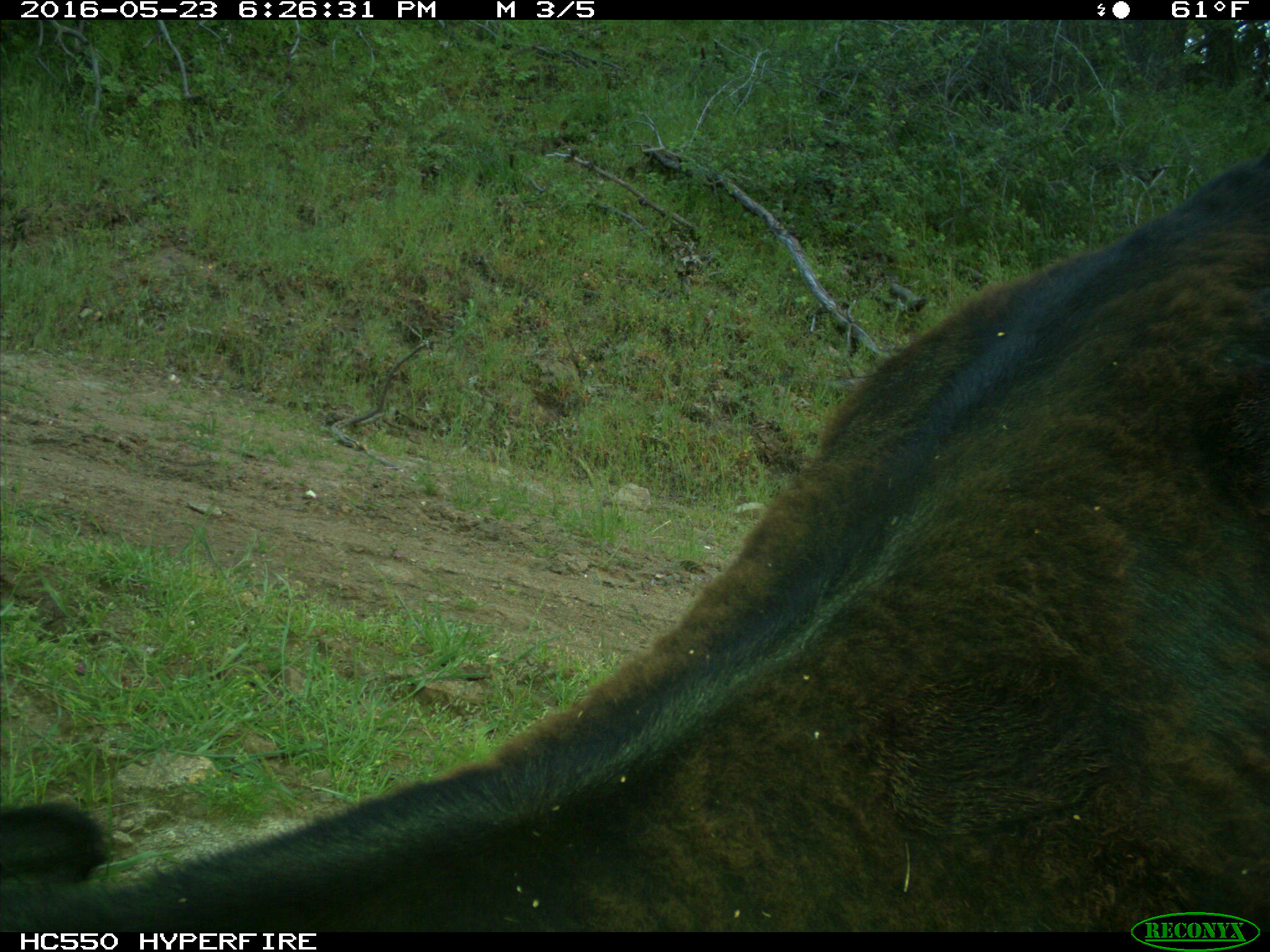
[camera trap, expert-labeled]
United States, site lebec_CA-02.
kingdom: Animalia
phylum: Chordata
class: Mammalia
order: Artiodactyla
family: Bovidae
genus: Bos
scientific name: Bos taurus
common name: domestic cow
Bos taurus (domestic cow).